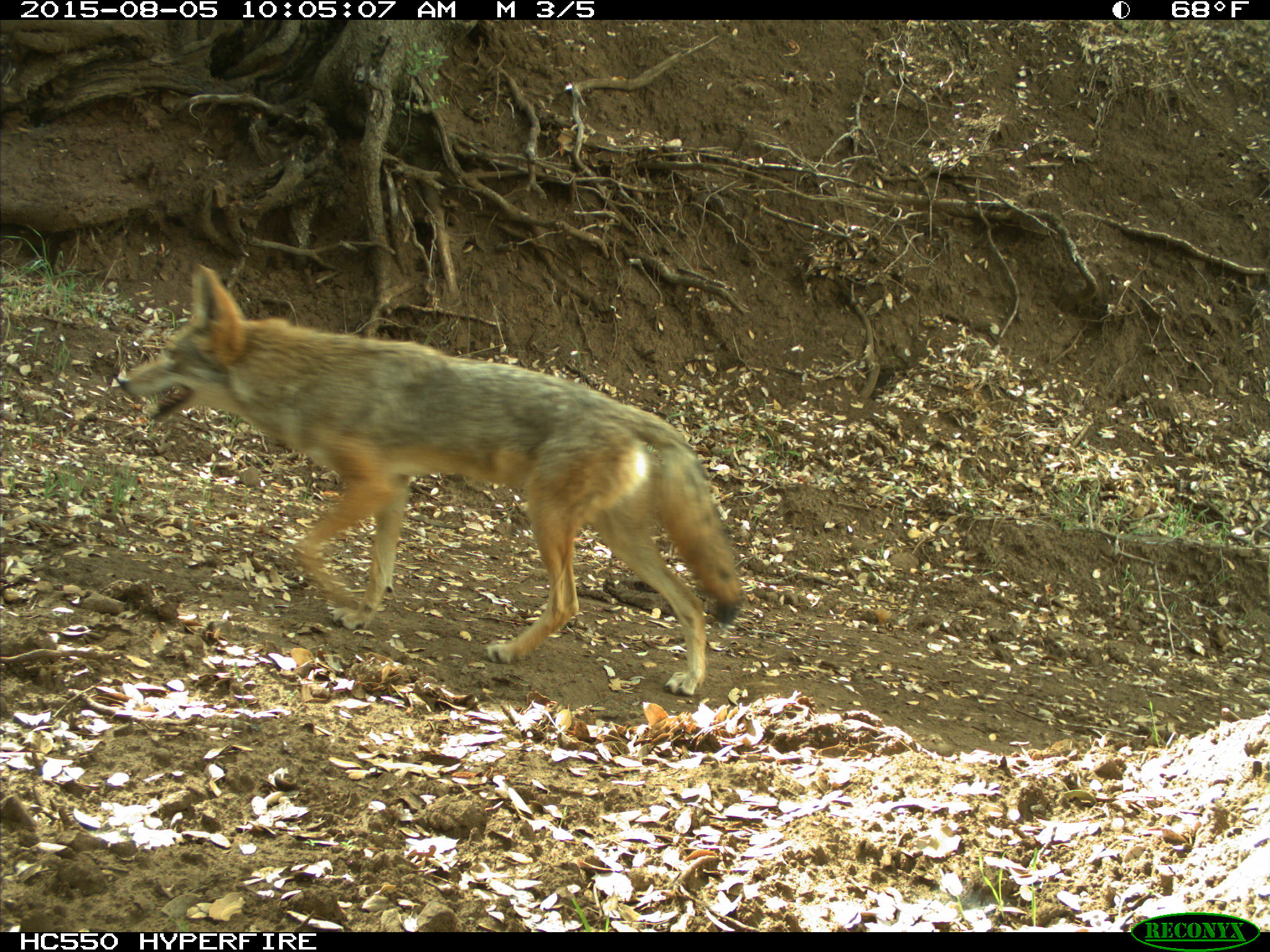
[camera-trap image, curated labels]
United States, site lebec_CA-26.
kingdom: Animalia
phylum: Chordata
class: Mammalia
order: Carnivora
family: Canidae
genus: Canis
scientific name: Canis latrans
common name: coyote